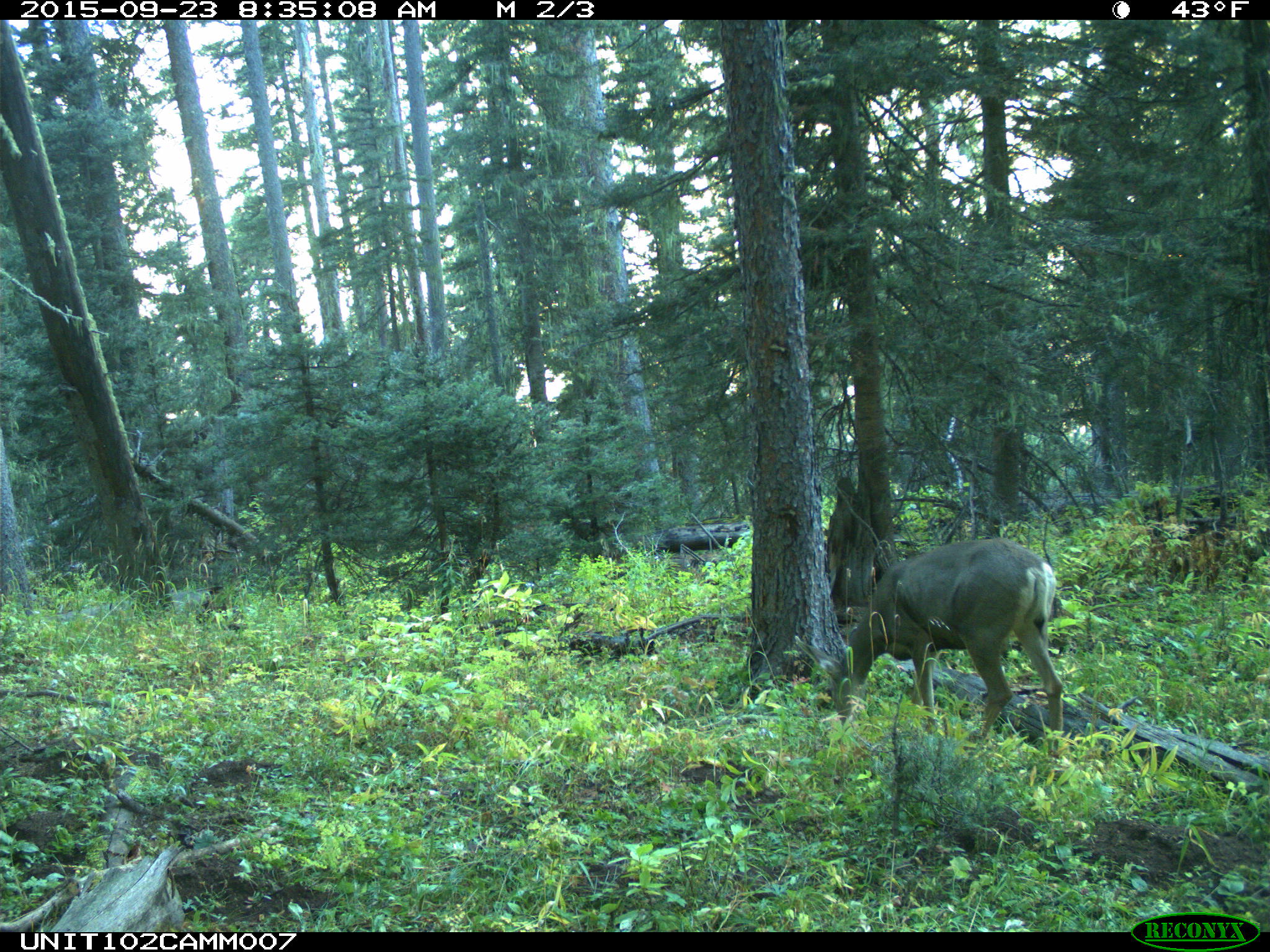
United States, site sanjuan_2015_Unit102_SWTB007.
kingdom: Animalia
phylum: Chordata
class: Mammalia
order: Artiodactyla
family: Cervidae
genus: Odocoileus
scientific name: Odocoileus hemionus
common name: mule deer